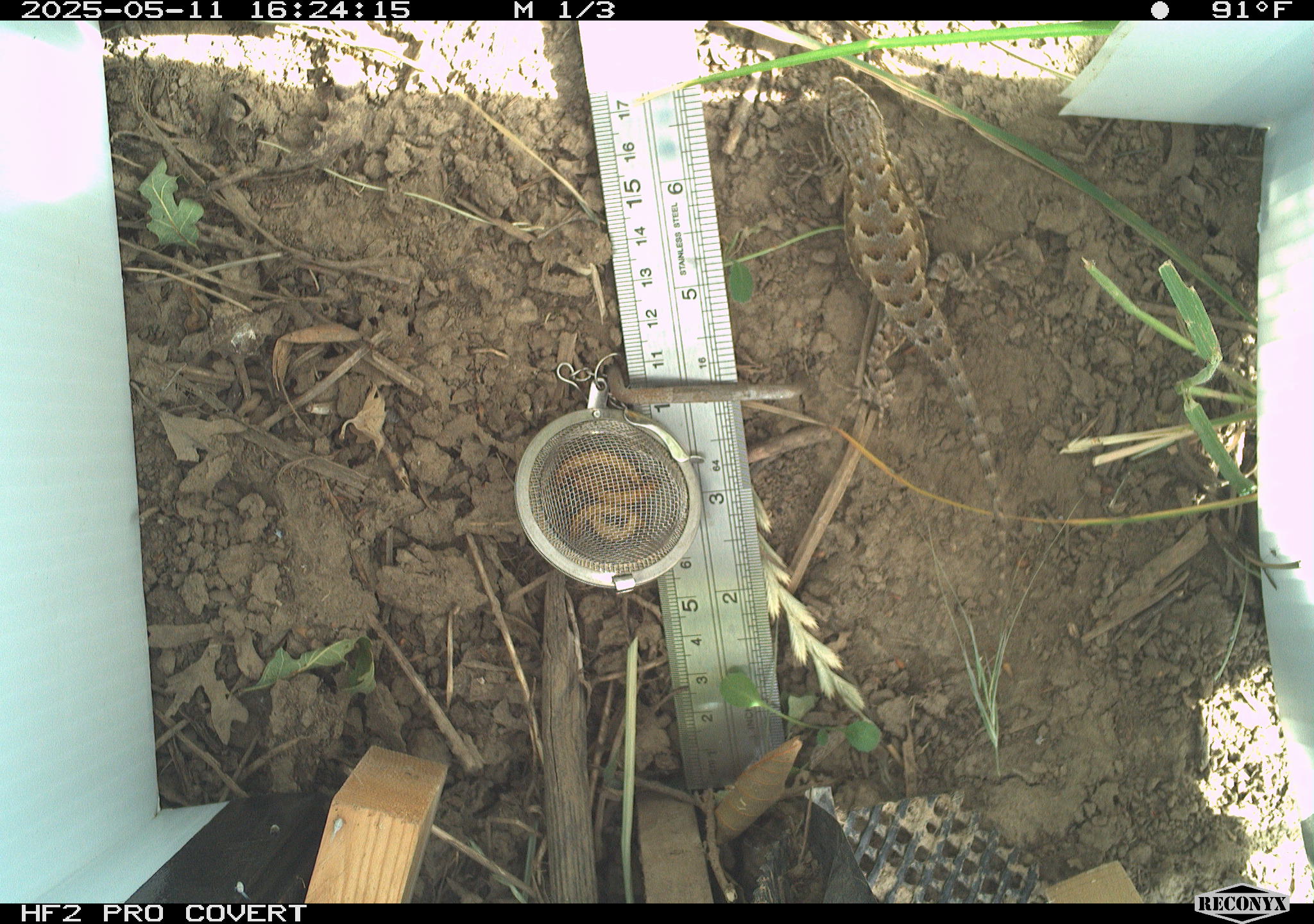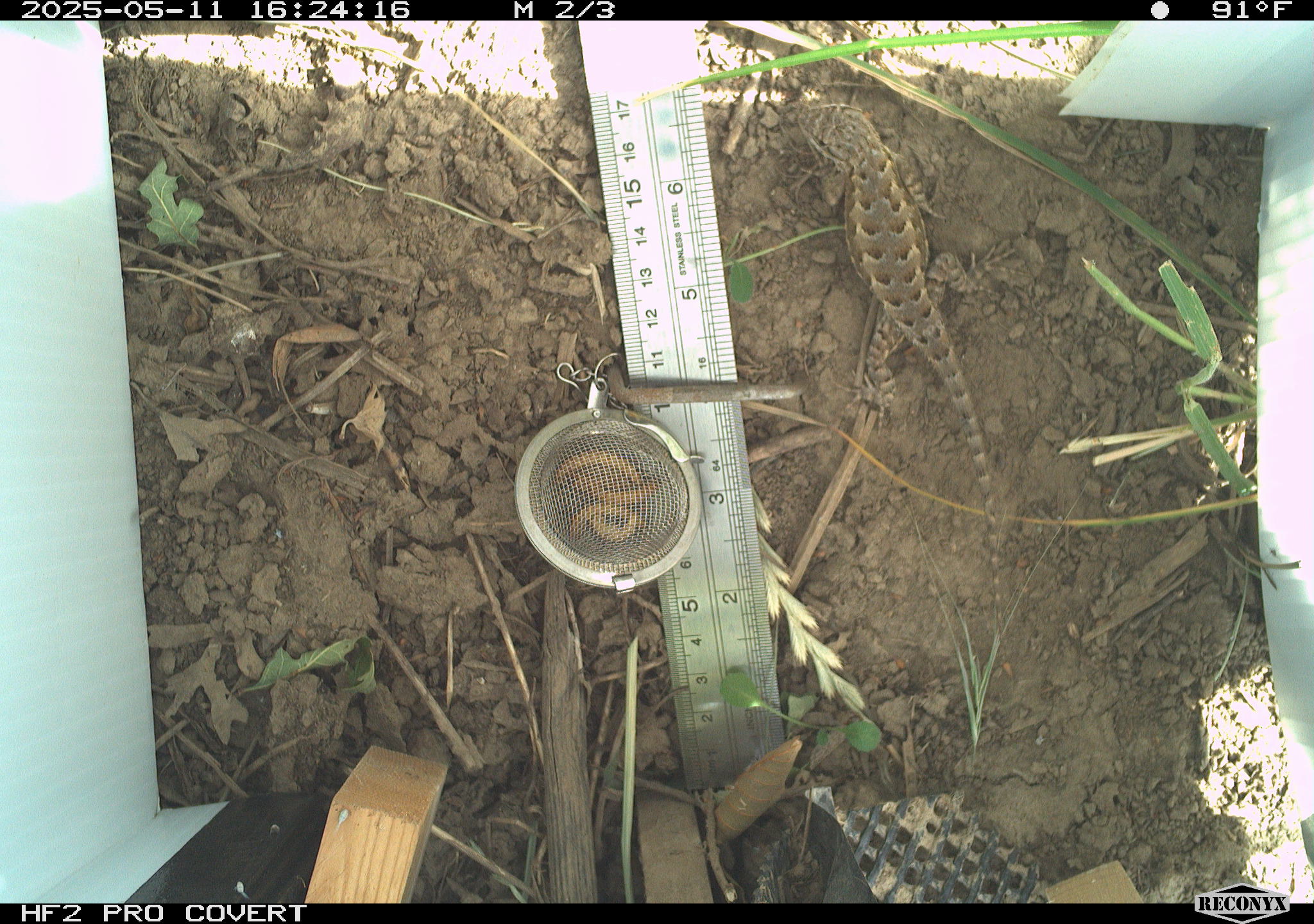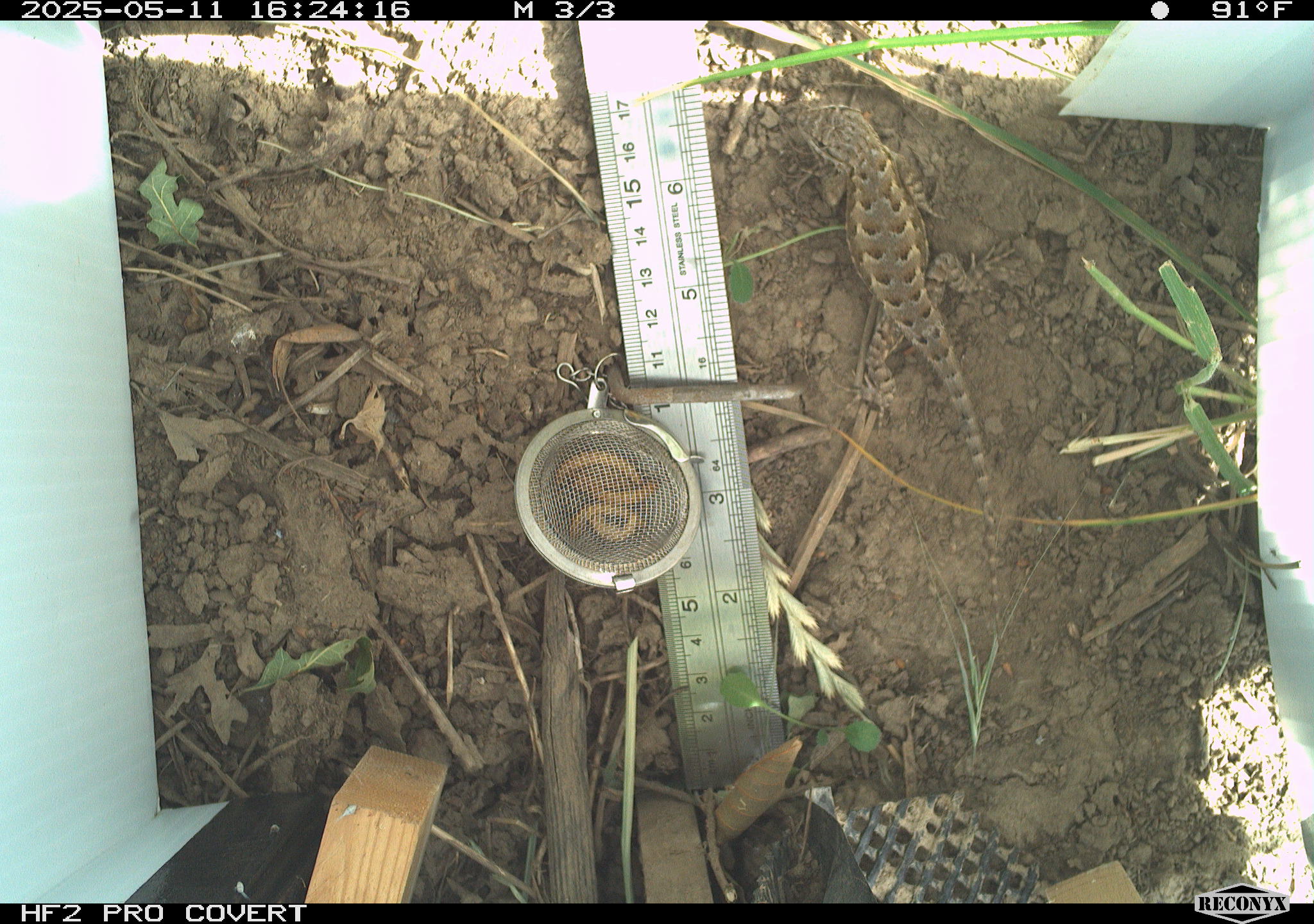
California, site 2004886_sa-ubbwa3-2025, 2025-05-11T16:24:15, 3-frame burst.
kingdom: Animalia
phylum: Chordata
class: Reptilia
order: Squamata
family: Phrynosomatidae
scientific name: Phrynosomatidae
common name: north american spiny lizards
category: sceloporus/uta species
Sceloporus/uta species (north american spiny lizards) (Phrynosomatidae).